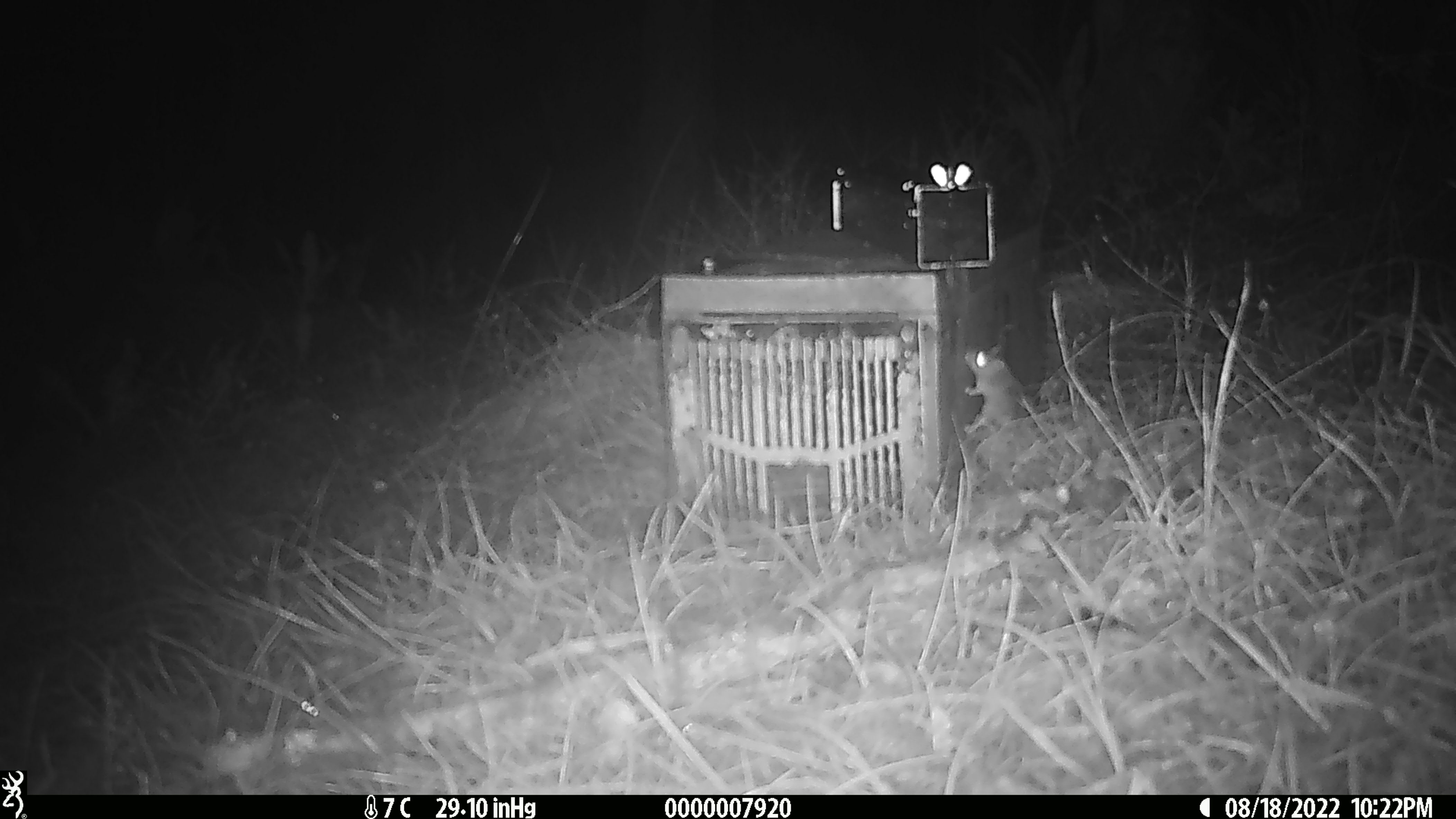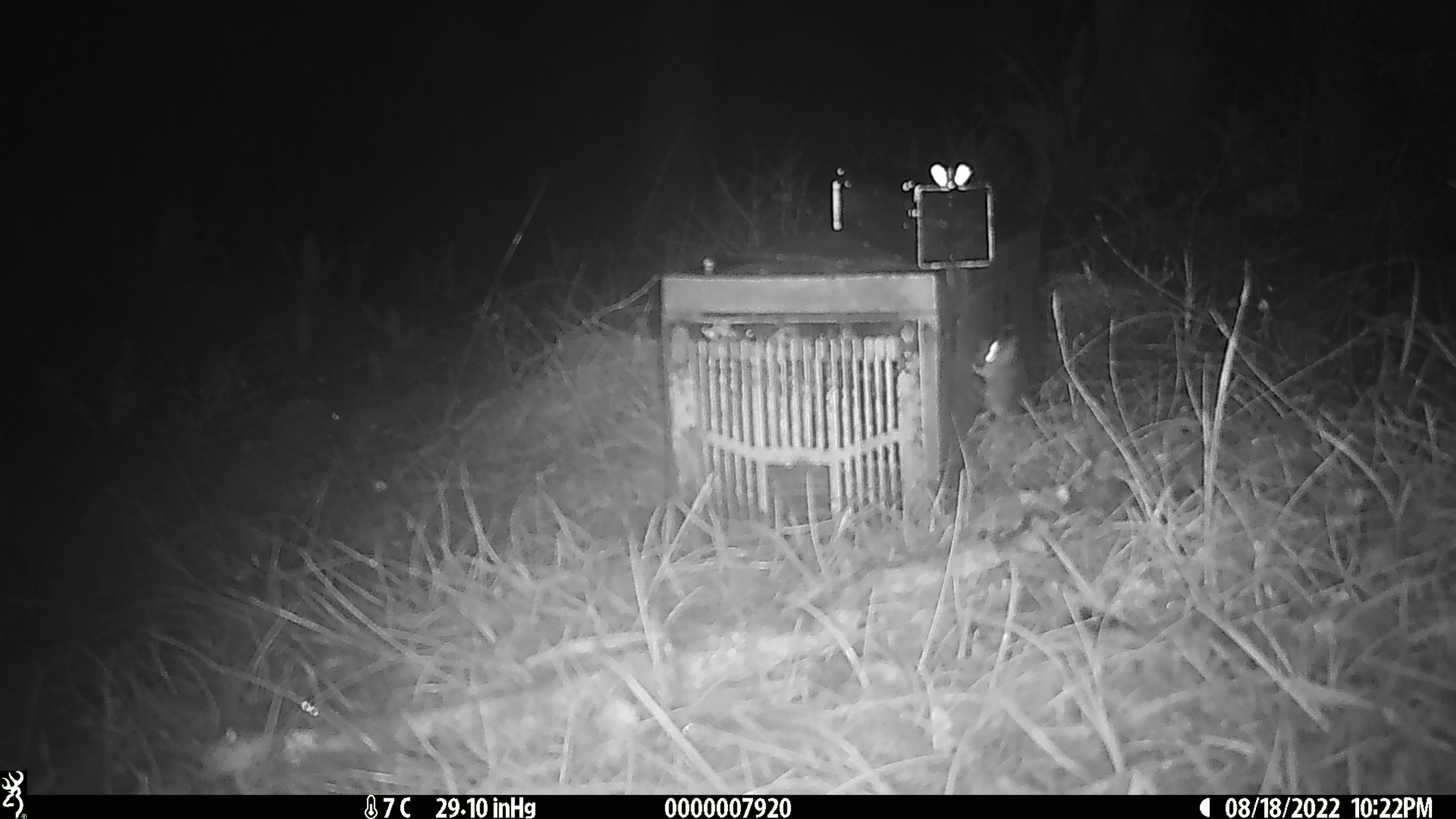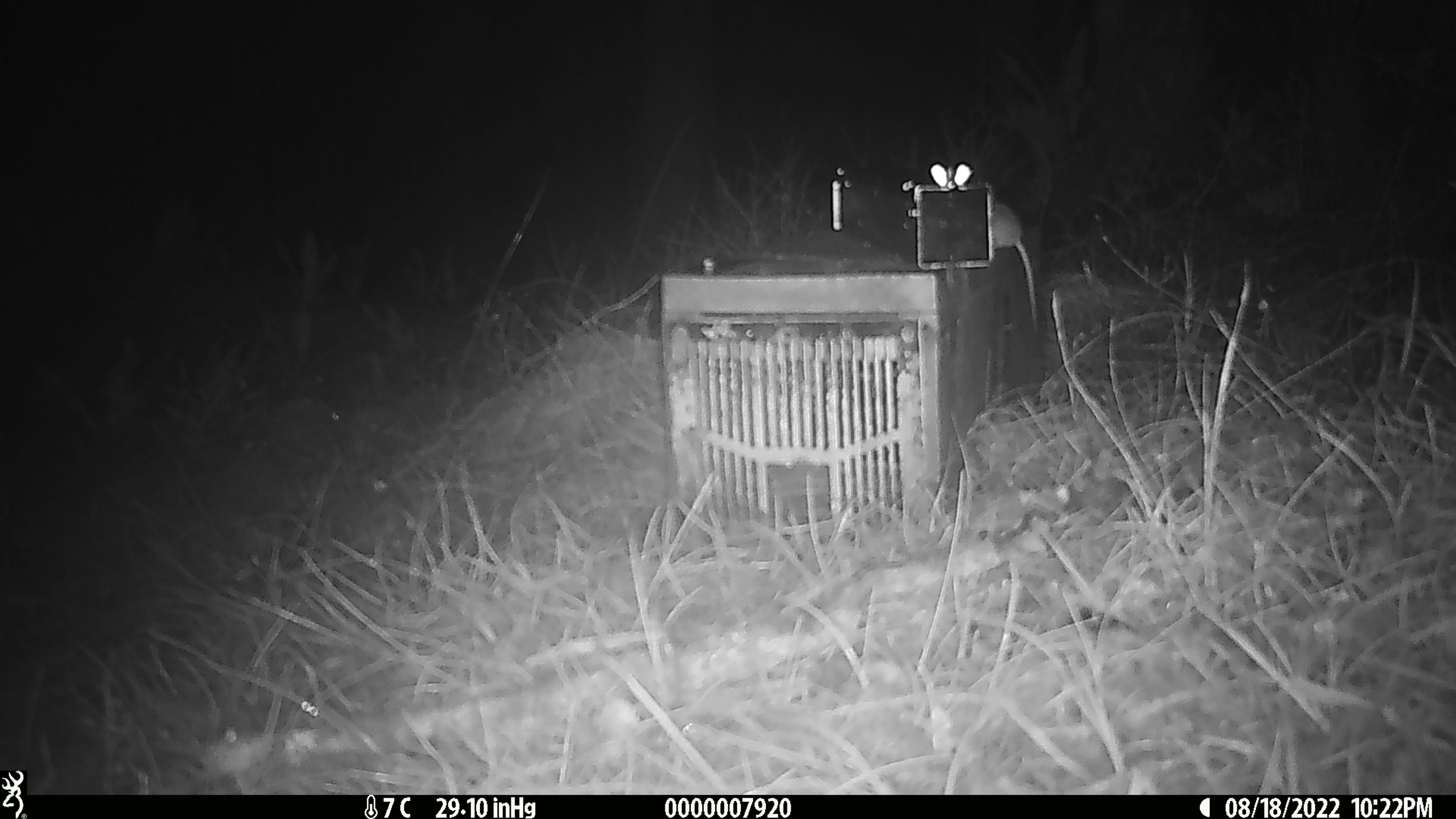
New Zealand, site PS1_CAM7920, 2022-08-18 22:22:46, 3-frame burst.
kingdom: Animalia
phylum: Chordata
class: Mammalia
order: Rodentia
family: Muridae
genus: Mus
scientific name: Mus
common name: mouse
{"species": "mouse (Mus)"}